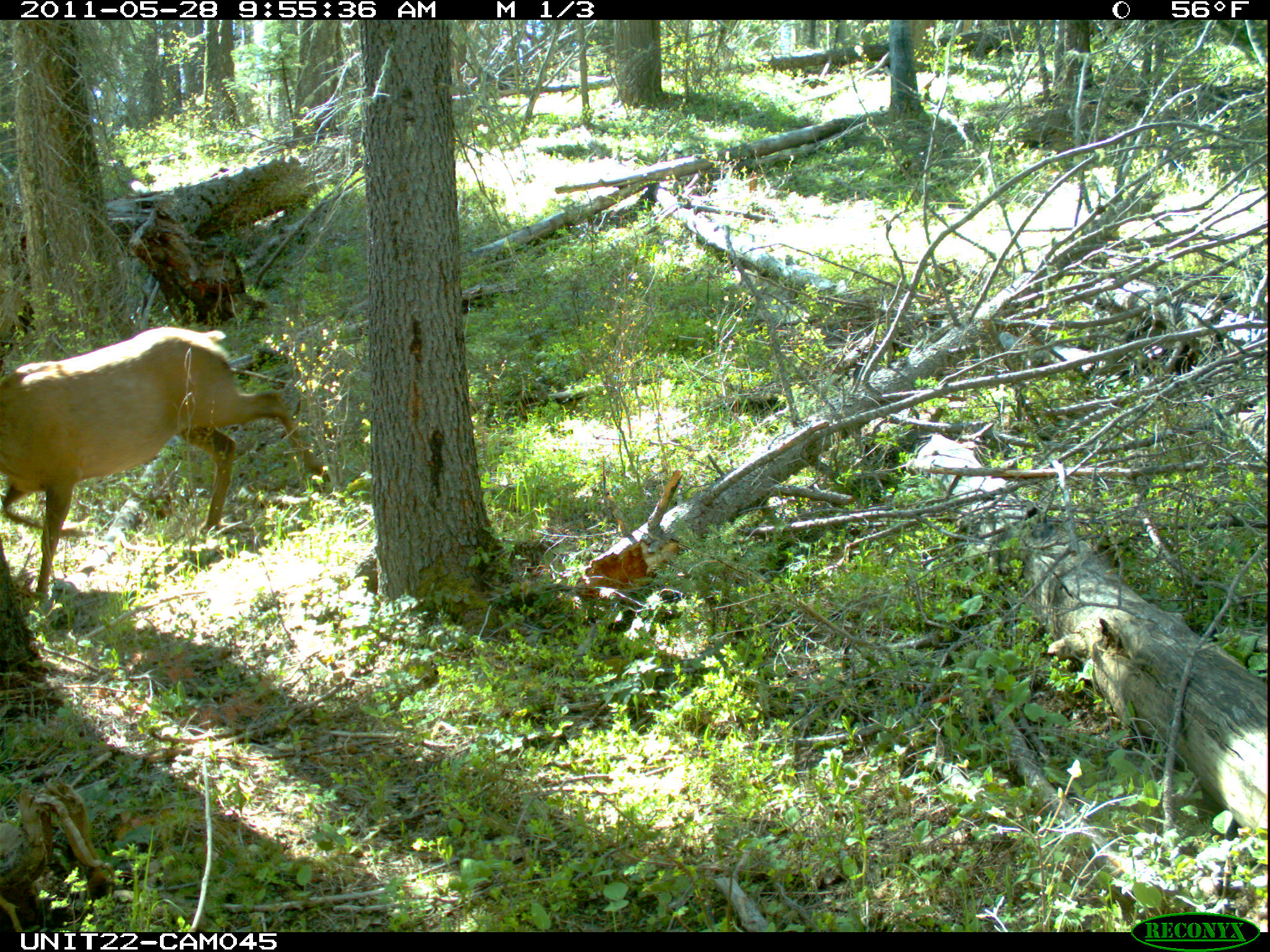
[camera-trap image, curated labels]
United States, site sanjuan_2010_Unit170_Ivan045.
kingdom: Animalia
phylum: Chordata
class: Mammalia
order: Artiodactyla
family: Cervidae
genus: Cervus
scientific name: Cervus elaphus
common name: red deer